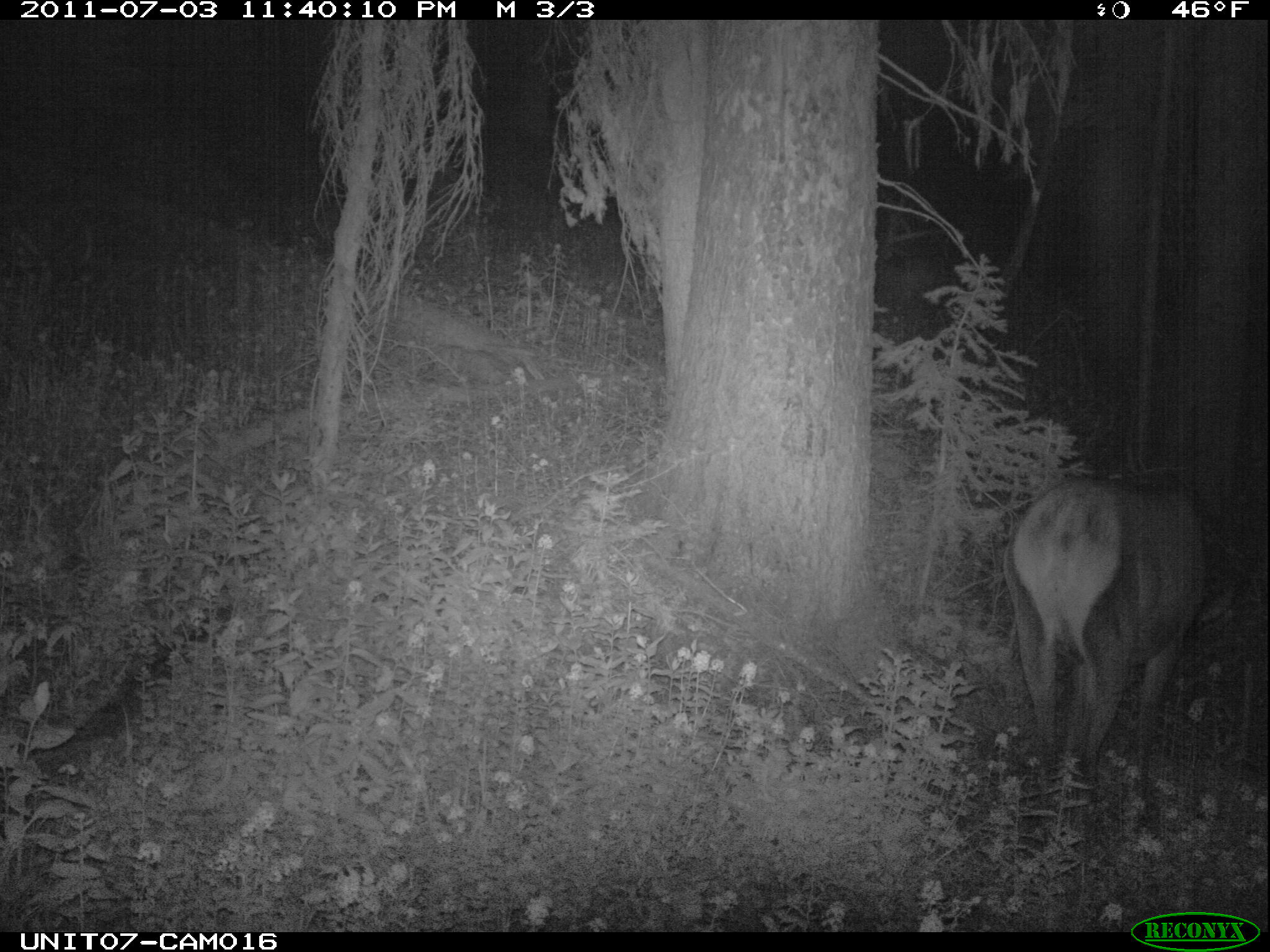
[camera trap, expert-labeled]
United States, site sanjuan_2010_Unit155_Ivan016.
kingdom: Animalia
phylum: Chordata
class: Mammalia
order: Artiodactyla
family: Cervidae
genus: Cervus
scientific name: Cervus elaphus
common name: red deer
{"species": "Cervus elaphus (red deer)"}